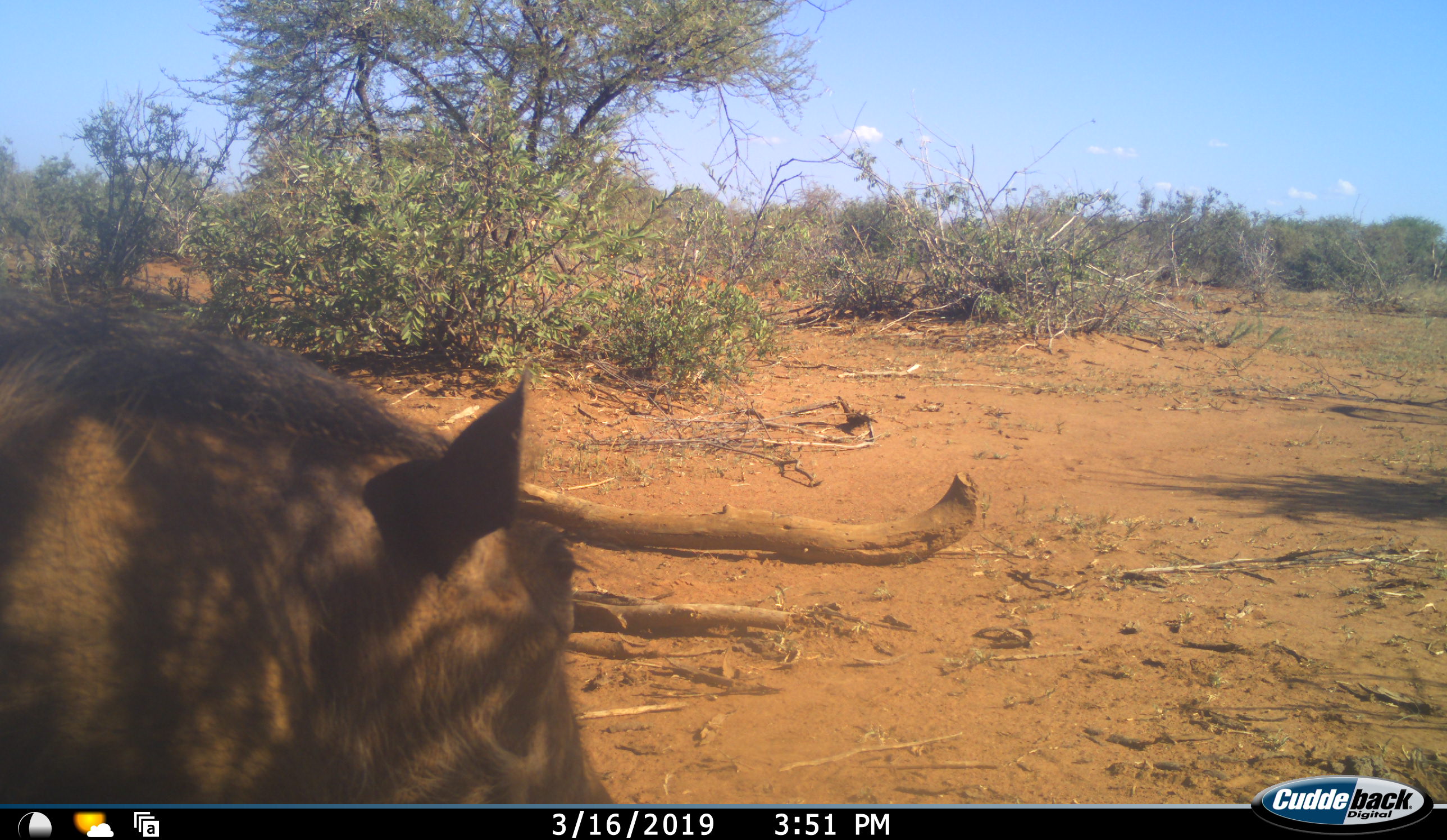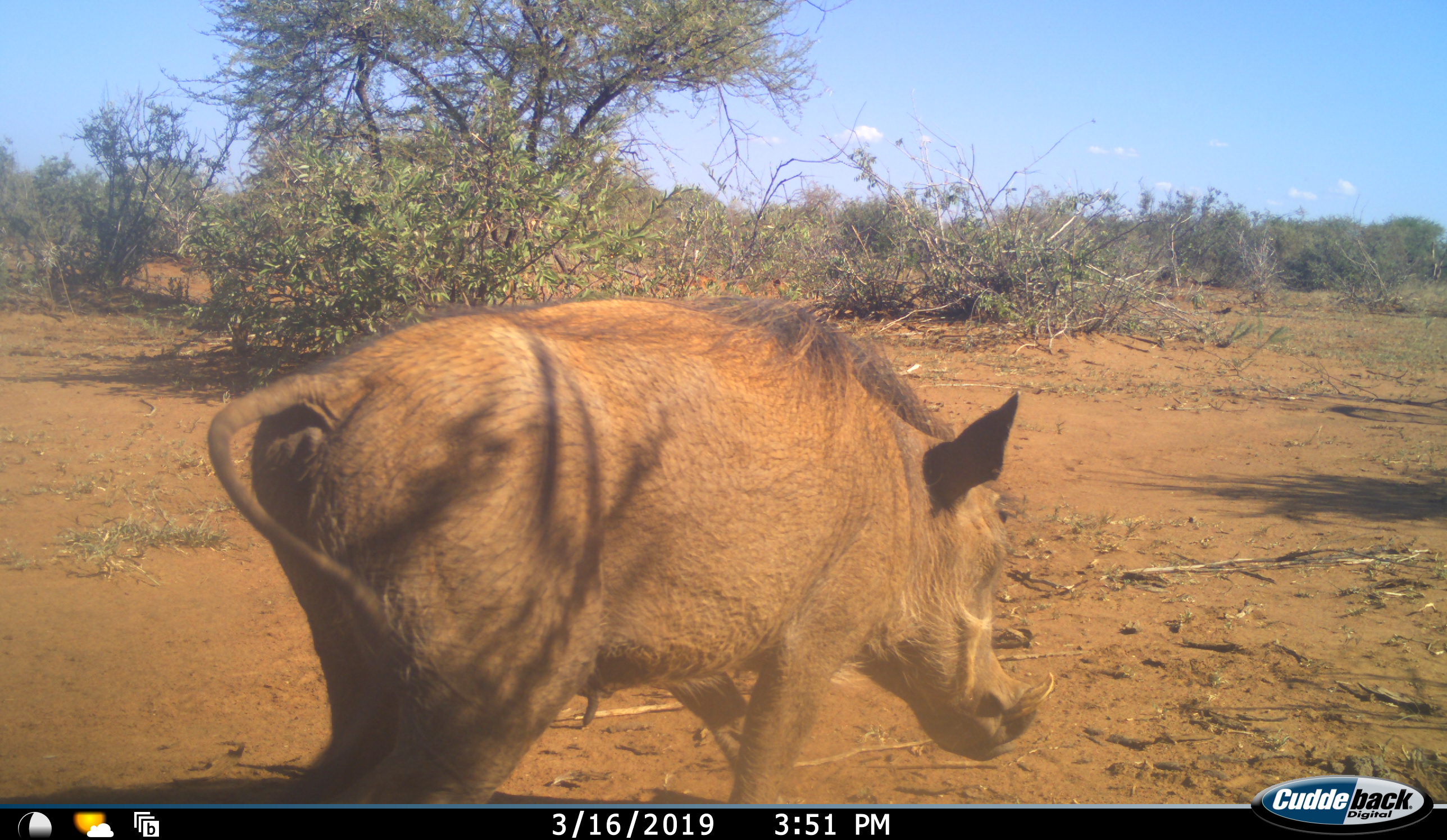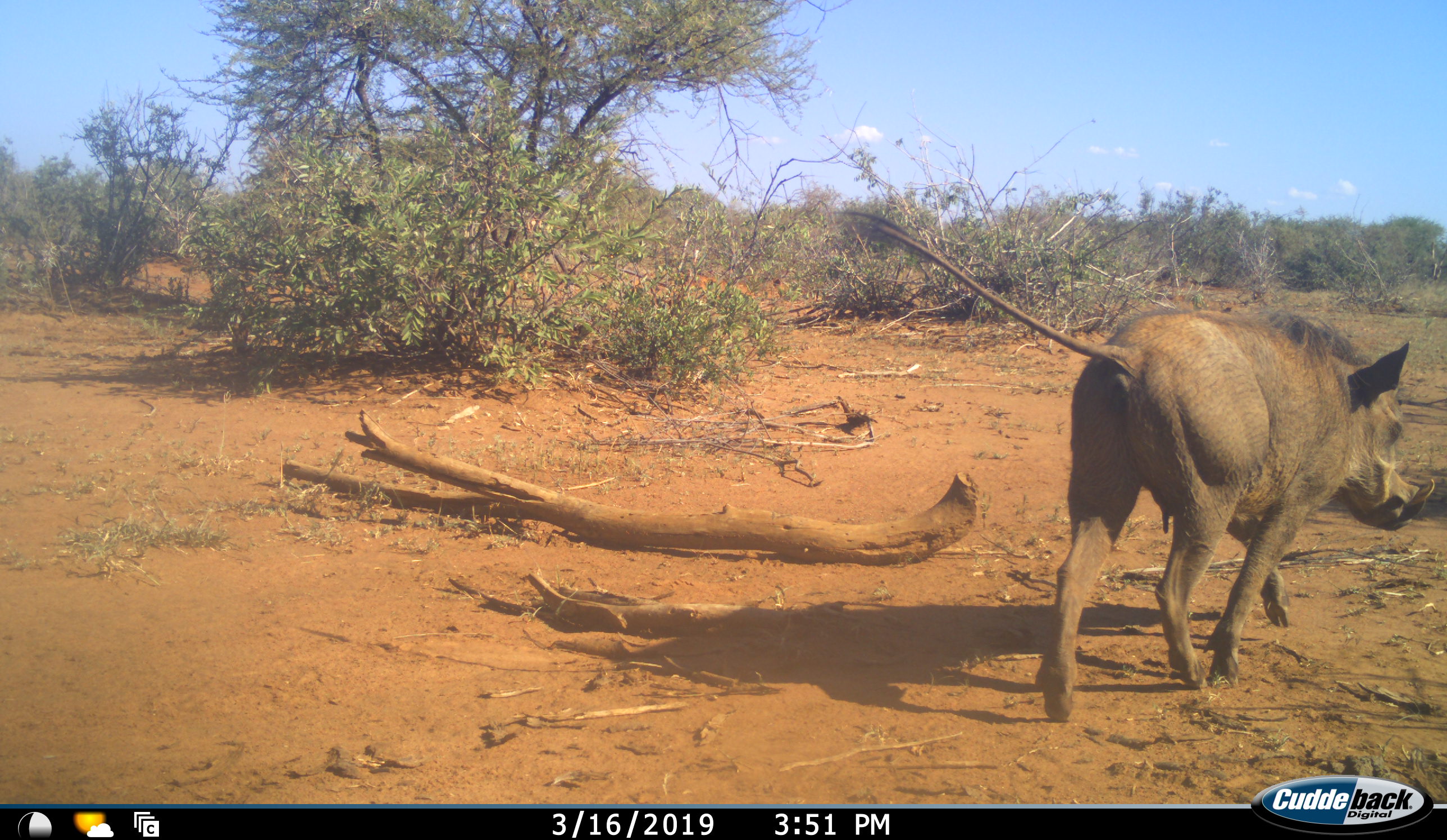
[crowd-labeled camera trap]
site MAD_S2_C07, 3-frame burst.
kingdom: Animalia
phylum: Chordata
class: Mammalia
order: Artiodactyla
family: Suidae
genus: Phacochoerus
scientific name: Phacochoerus africanus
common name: warthog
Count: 1.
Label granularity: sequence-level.